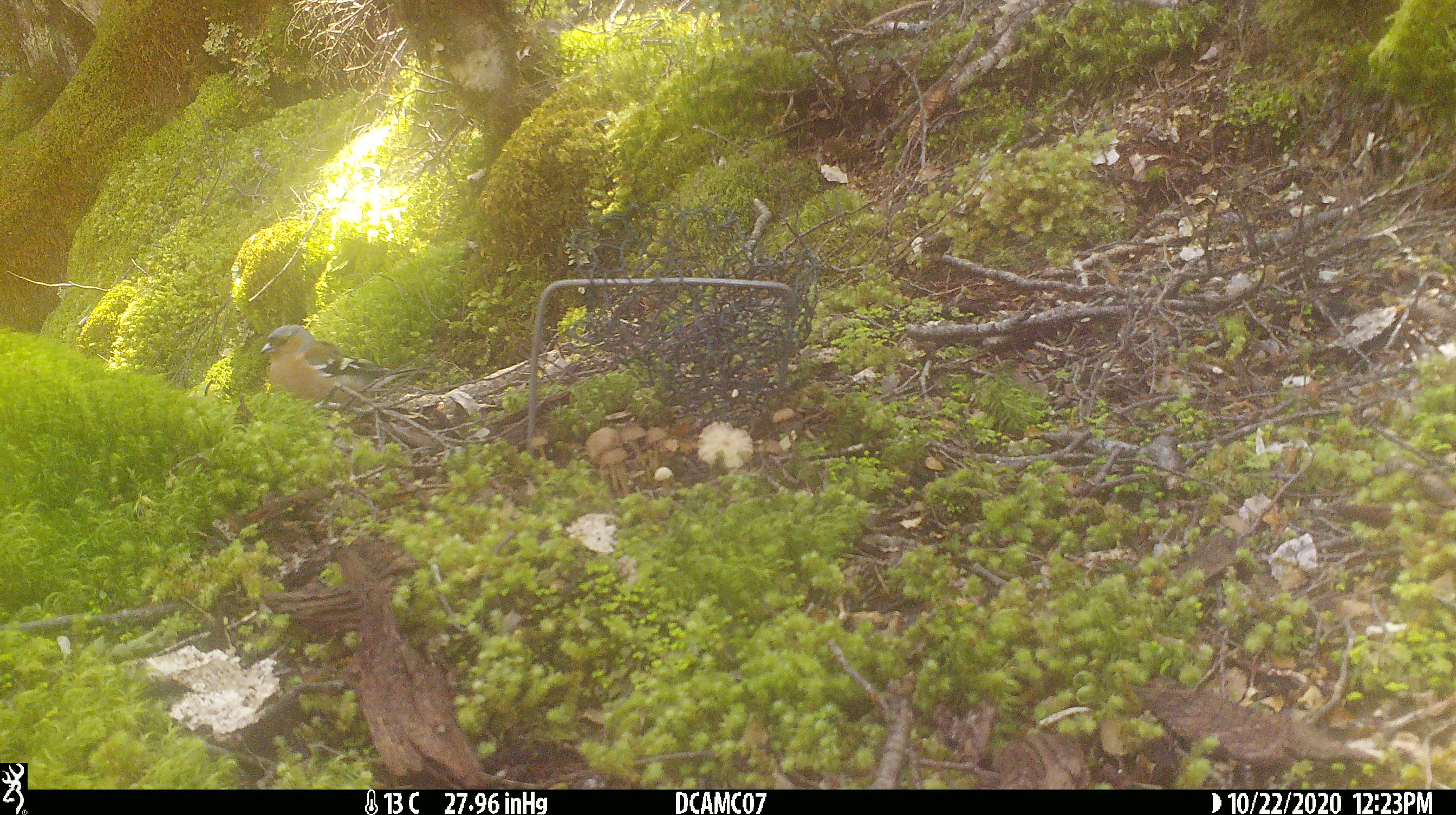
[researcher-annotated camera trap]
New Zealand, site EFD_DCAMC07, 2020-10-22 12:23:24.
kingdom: Animalia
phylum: Chordata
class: Aves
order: Passeriformes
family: Fringillidae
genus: Fringilla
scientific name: Fringilla coelebs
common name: common chaffinch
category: chaffinch